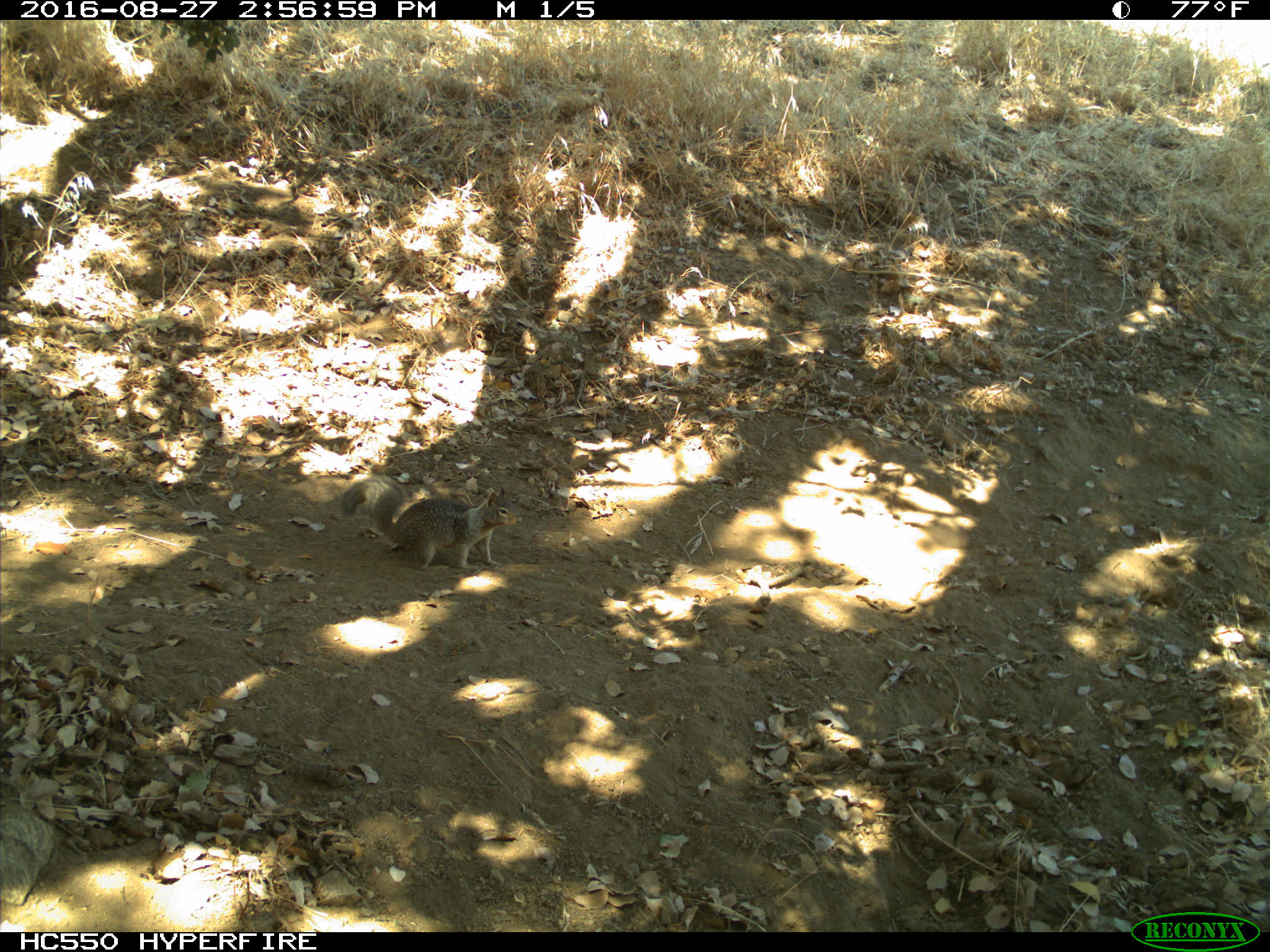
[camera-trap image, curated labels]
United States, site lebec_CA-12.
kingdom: Animalia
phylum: Chordata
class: Mammalia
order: Rodentia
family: Sciuridae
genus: Otospermophilus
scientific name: Otospermophilus beecheyi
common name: california ground squirrel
Otospermophilus beecheyi (california ground squirrel).